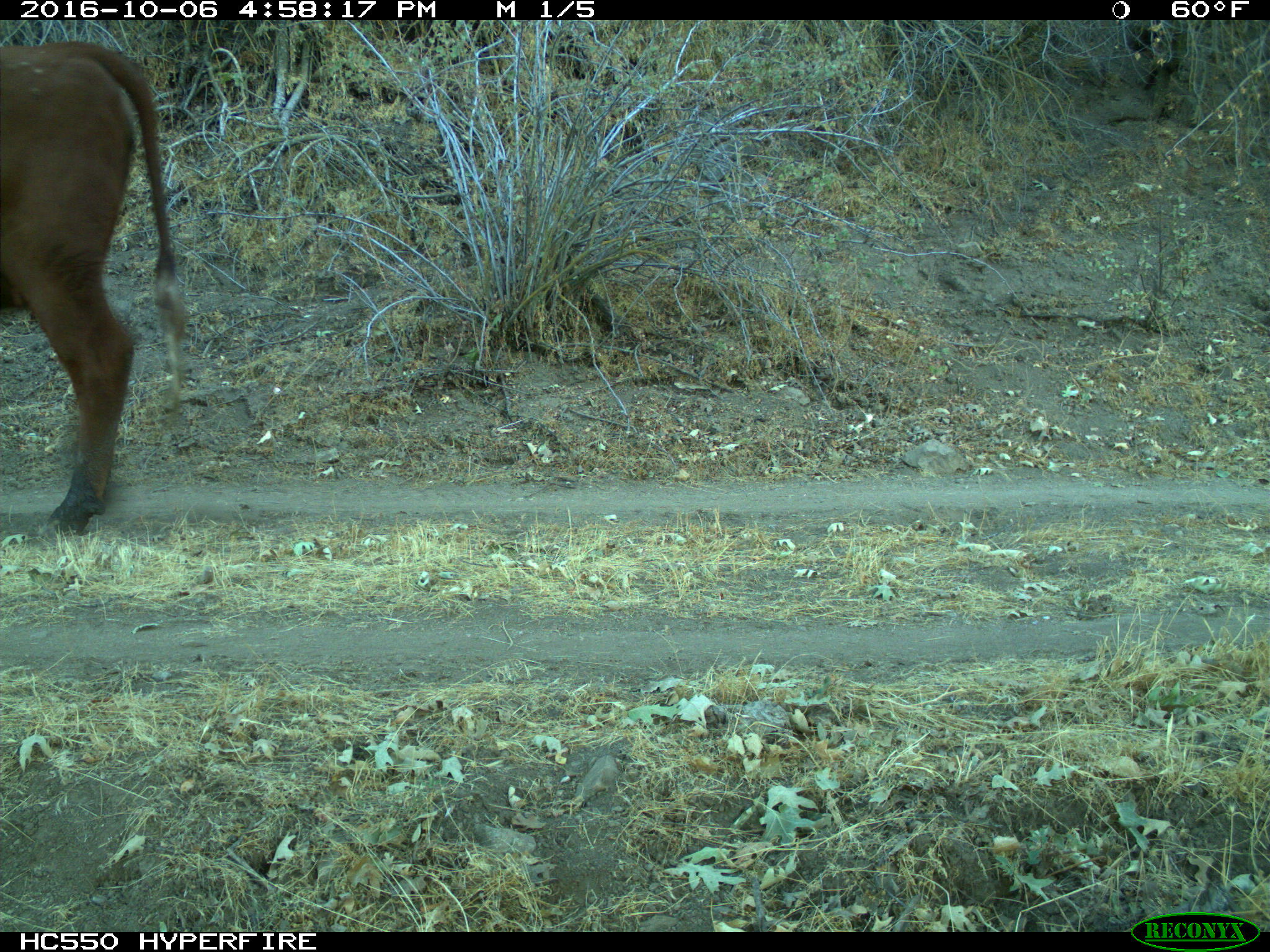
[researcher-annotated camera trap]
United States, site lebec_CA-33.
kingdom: Animalia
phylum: Chordata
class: Mammalia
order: Artiodactyla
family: Bovidae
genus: Bos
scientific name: Bos taurus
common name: domestic cow